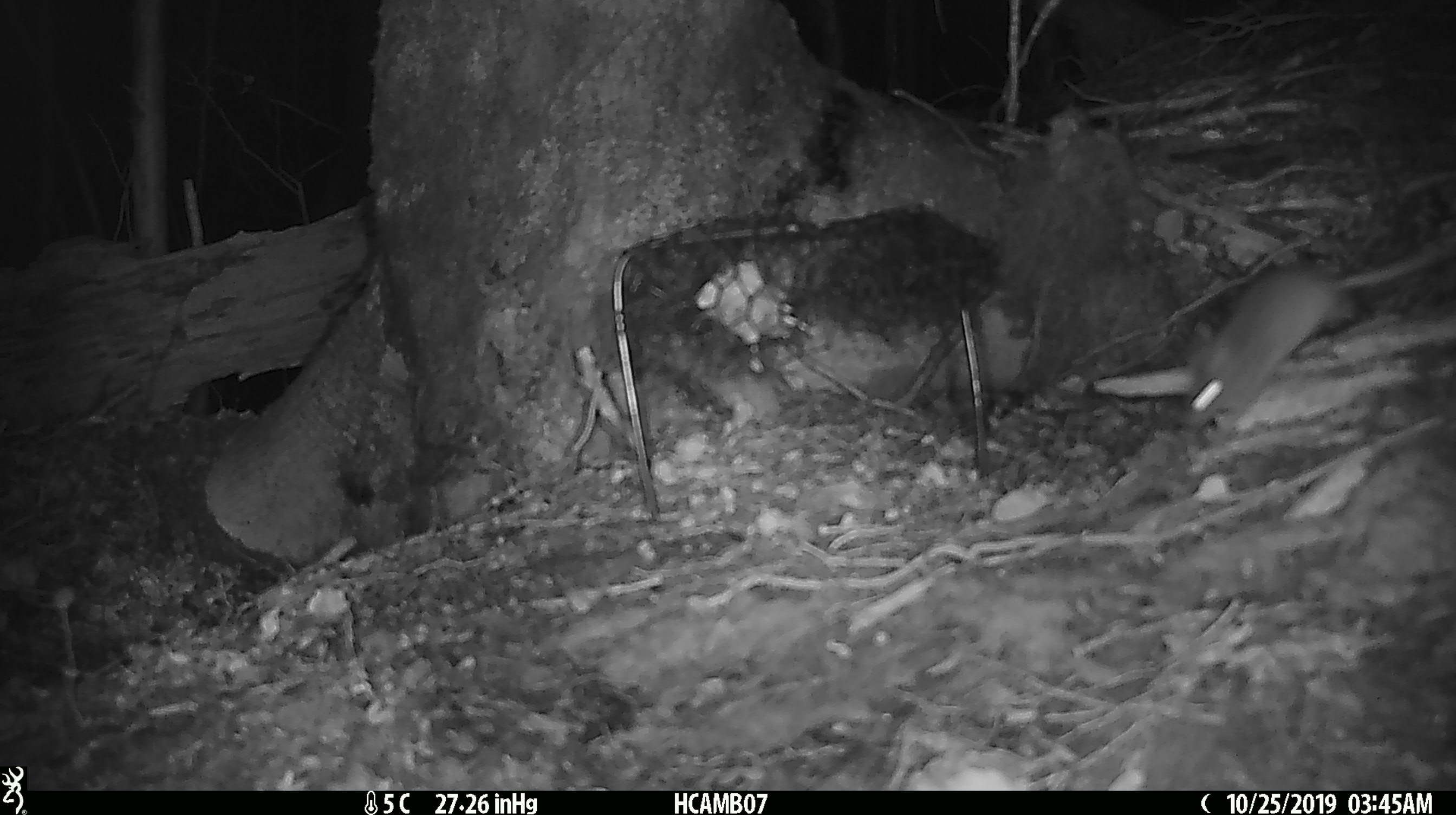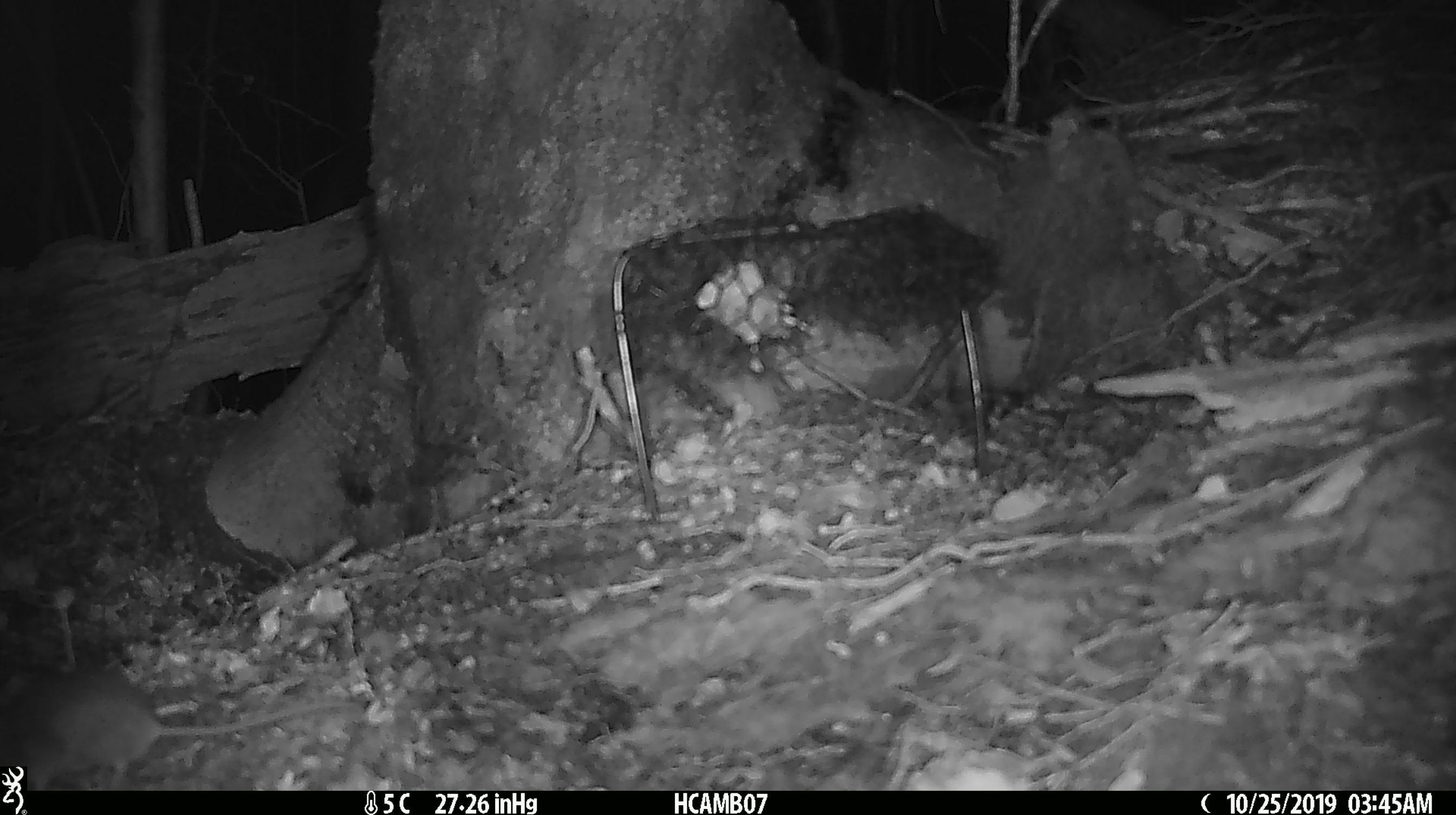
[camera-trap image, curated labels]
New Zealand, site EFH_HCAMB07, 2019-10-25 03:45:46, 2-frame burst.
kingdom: Animalia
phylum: Chordata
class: Mammalia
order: Rodentia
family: Muridae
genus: Mus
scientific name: Mus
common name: mouse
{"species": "mouse (Mus)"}